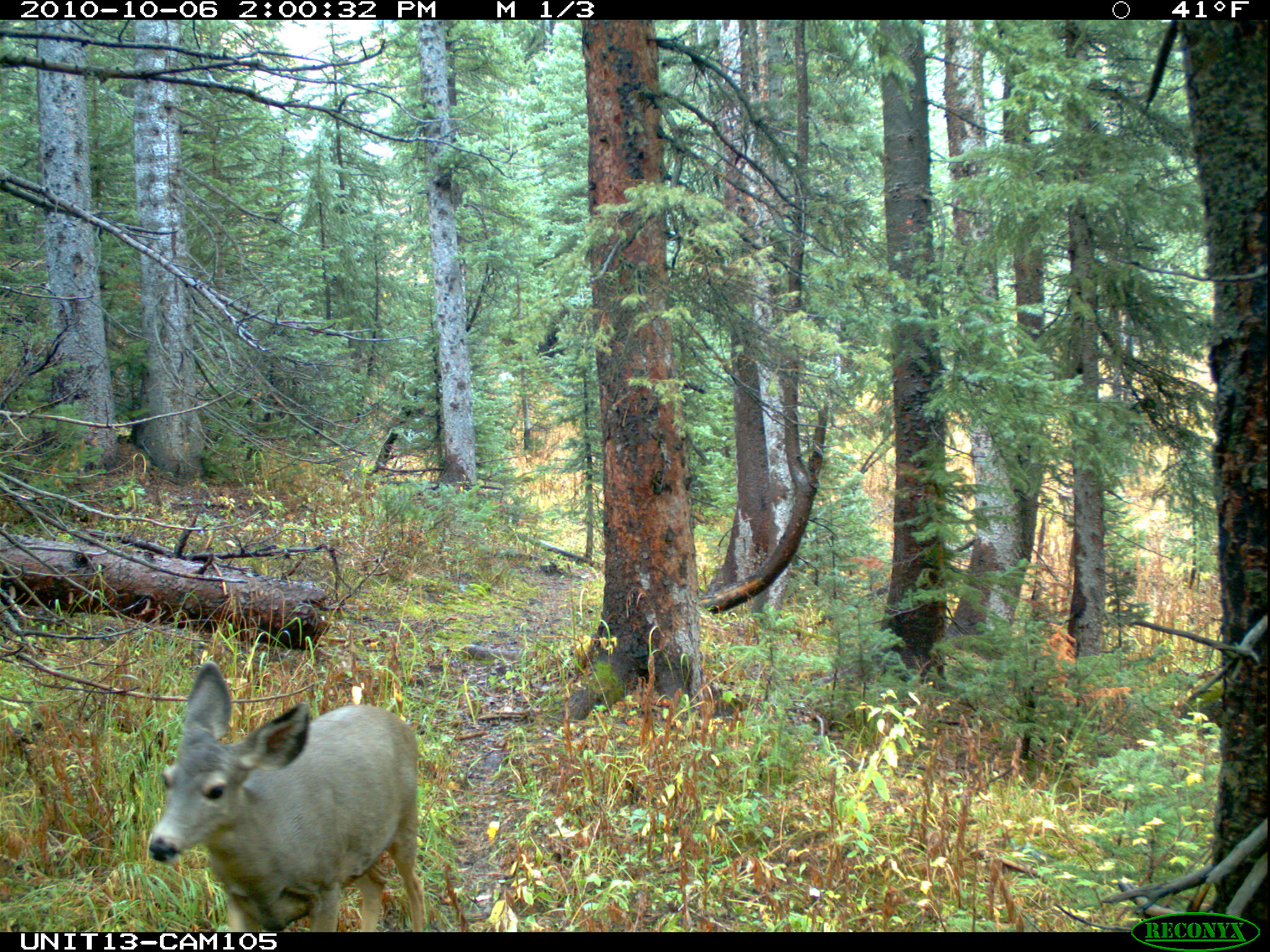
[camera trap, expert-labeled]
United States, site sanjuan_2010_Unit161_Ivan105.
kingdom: Animalia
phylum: Chordata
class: Mammalia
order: Artiodactyla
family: Cervidae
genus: Odocoileus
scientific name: Odocoileus hemionus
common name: mule deer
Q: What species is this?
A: Odocoileus hemionus (mule deer).